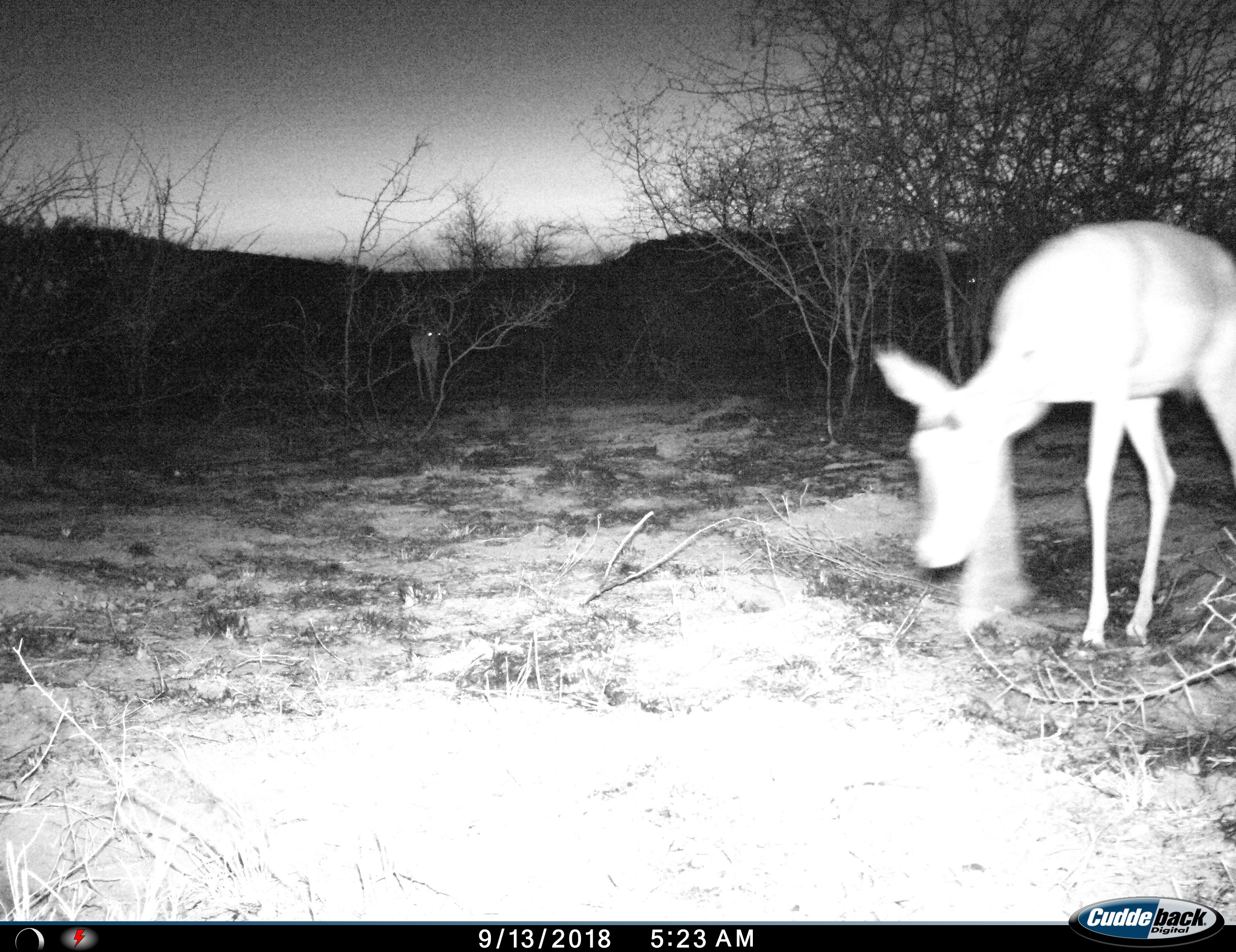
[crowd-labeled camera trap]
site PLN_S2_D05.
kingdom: Animalia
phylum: Chordata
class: Mammalia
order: Artiodactyla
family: Bovidae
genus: Aepyceros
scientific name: Aepyceros melampus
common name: impala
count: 2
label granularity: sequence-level